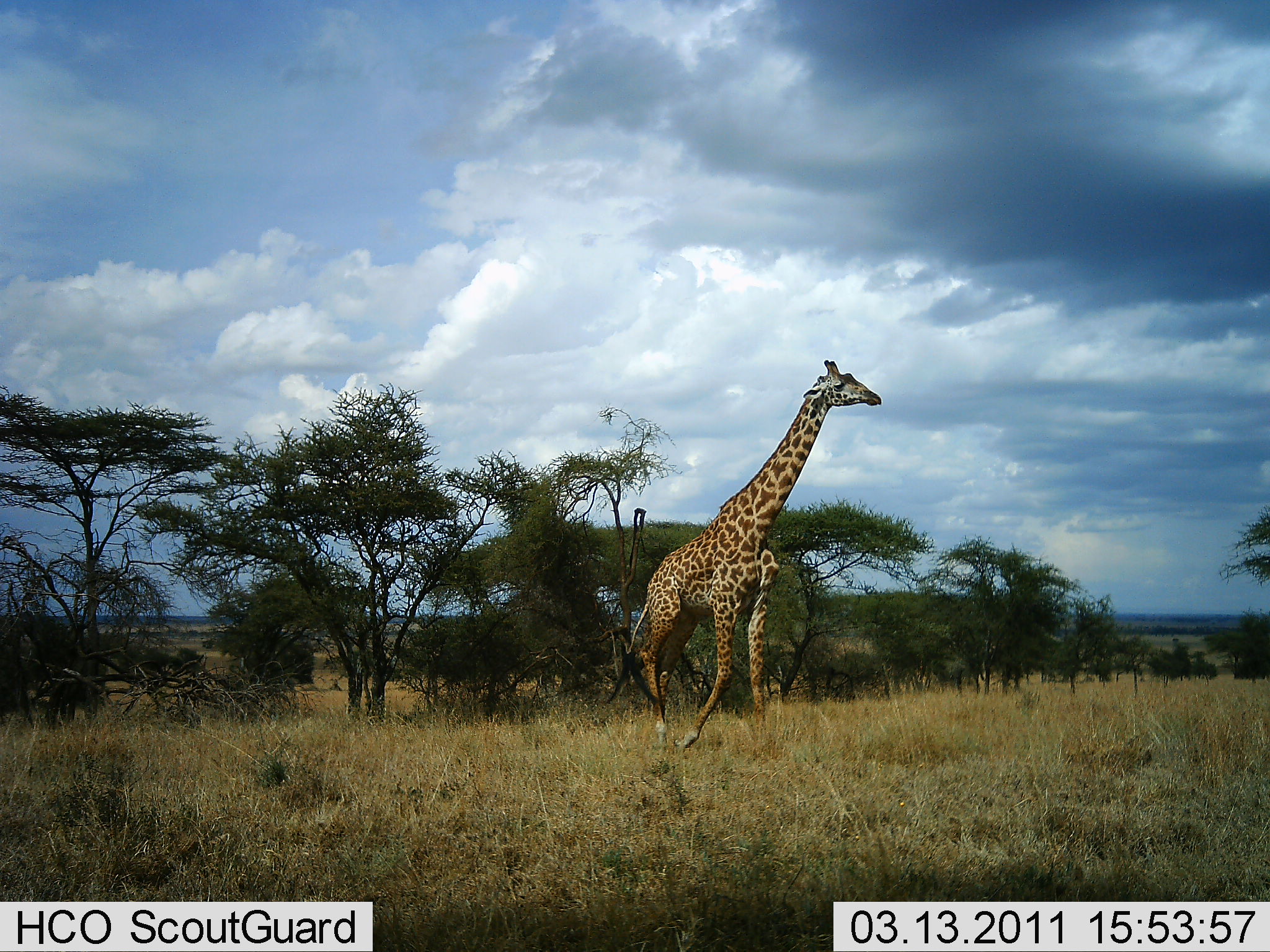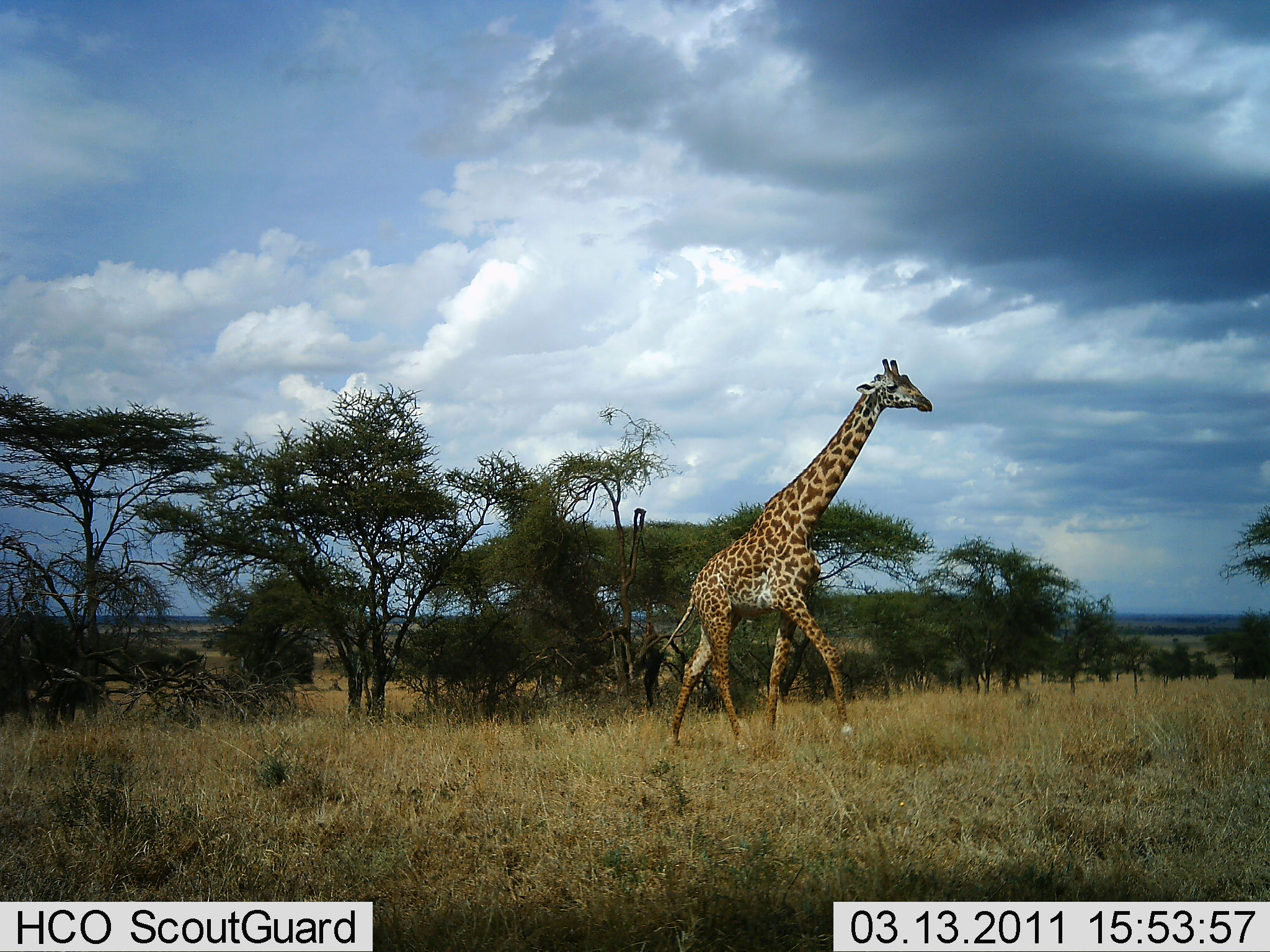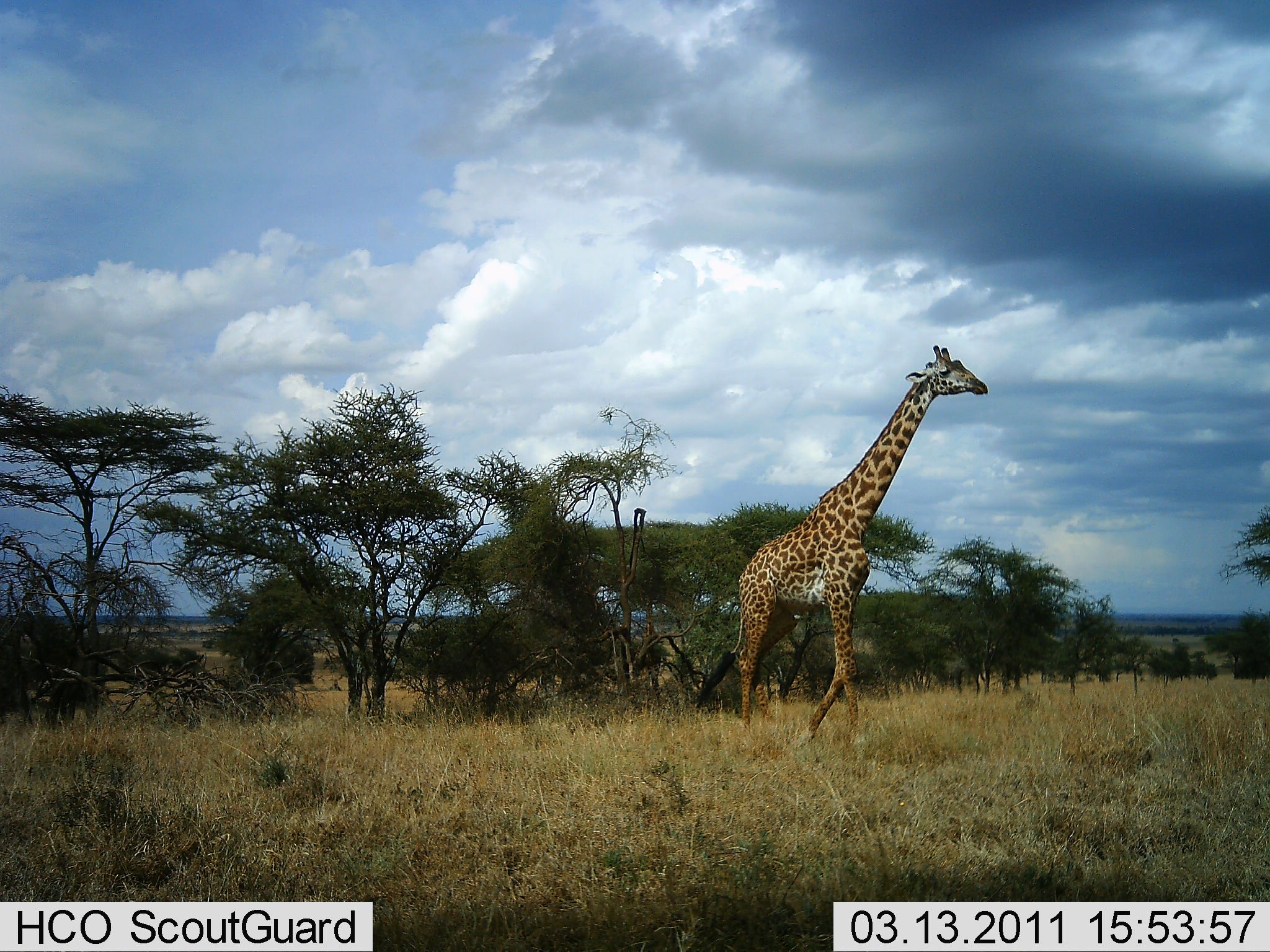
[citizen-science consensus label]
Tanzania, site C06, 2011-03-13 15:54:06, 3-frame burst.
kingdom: Animalia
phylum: Chordata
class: Mammalia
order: Artiodactyla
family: Giraffidae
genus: Giraffa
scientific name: Giraffa camelopardalis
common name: giraffe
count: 1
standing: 0%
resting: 0%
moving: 100%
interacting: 0%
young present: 0%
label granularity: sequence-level